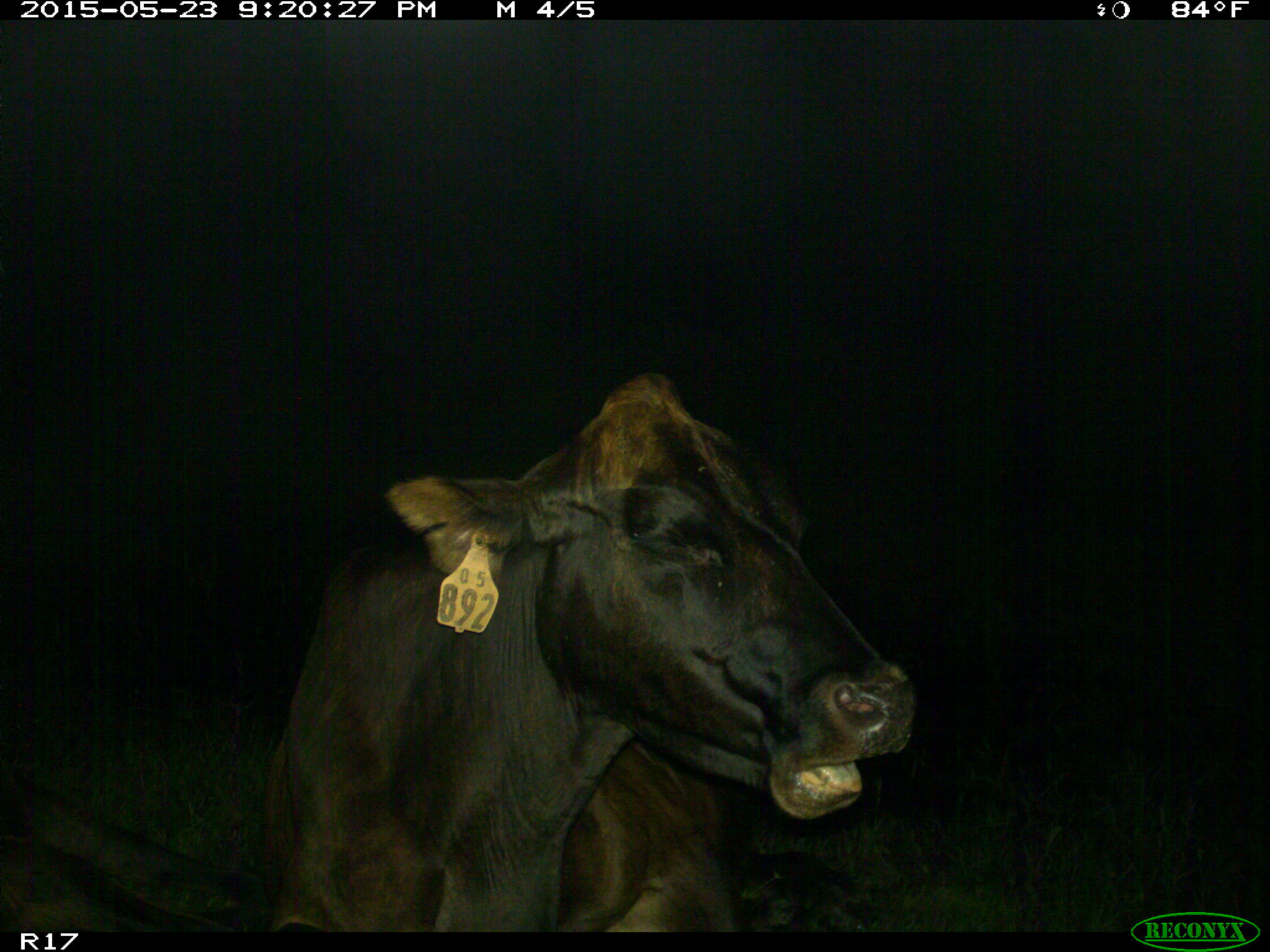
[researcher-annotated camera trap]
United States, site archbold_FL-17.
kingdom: Animalia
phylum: Chordata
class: Mammalia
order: Artiodactyla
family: Bovidae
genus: Bos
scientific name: Bos taurus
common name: domestic cow